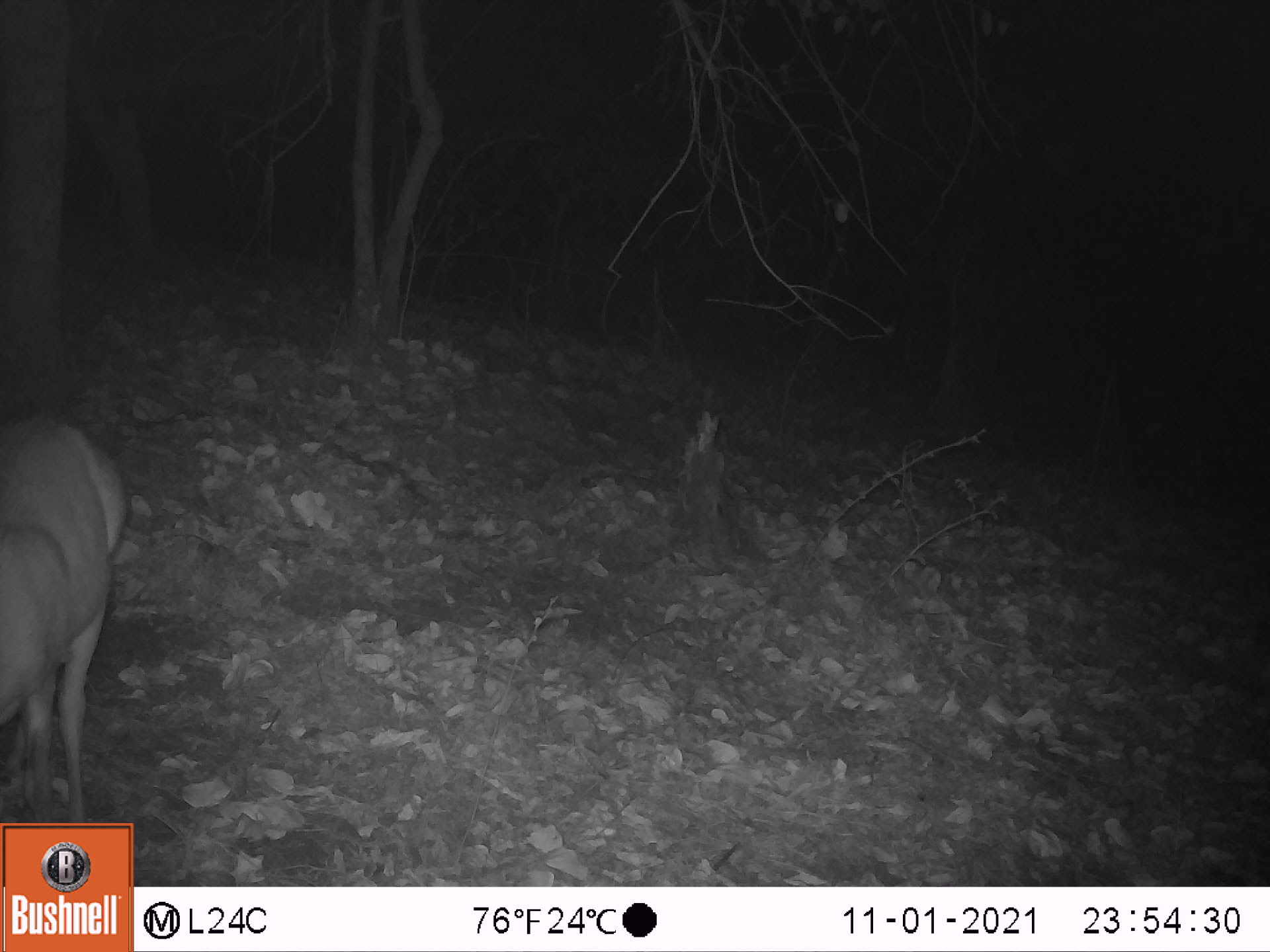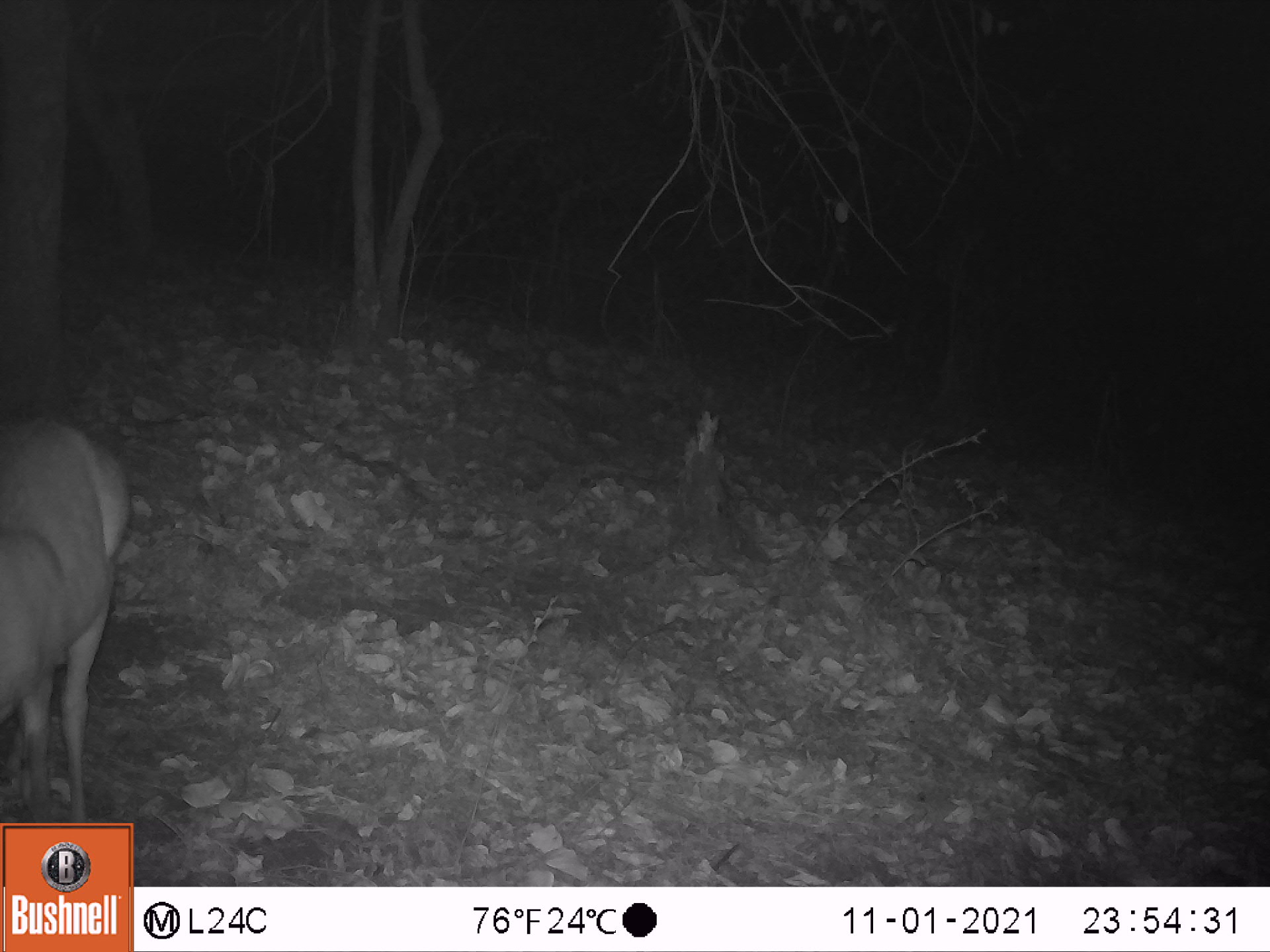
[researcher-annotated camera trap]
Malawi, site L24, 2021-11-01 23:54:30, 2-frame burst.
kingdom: Animalia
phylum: Chordata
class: Mammalia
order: Artiodactyla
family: Bovidae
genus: Tragelaphus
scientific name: Tragelaphus sylvaticus sylvaticus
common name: cape bushbuck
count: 1